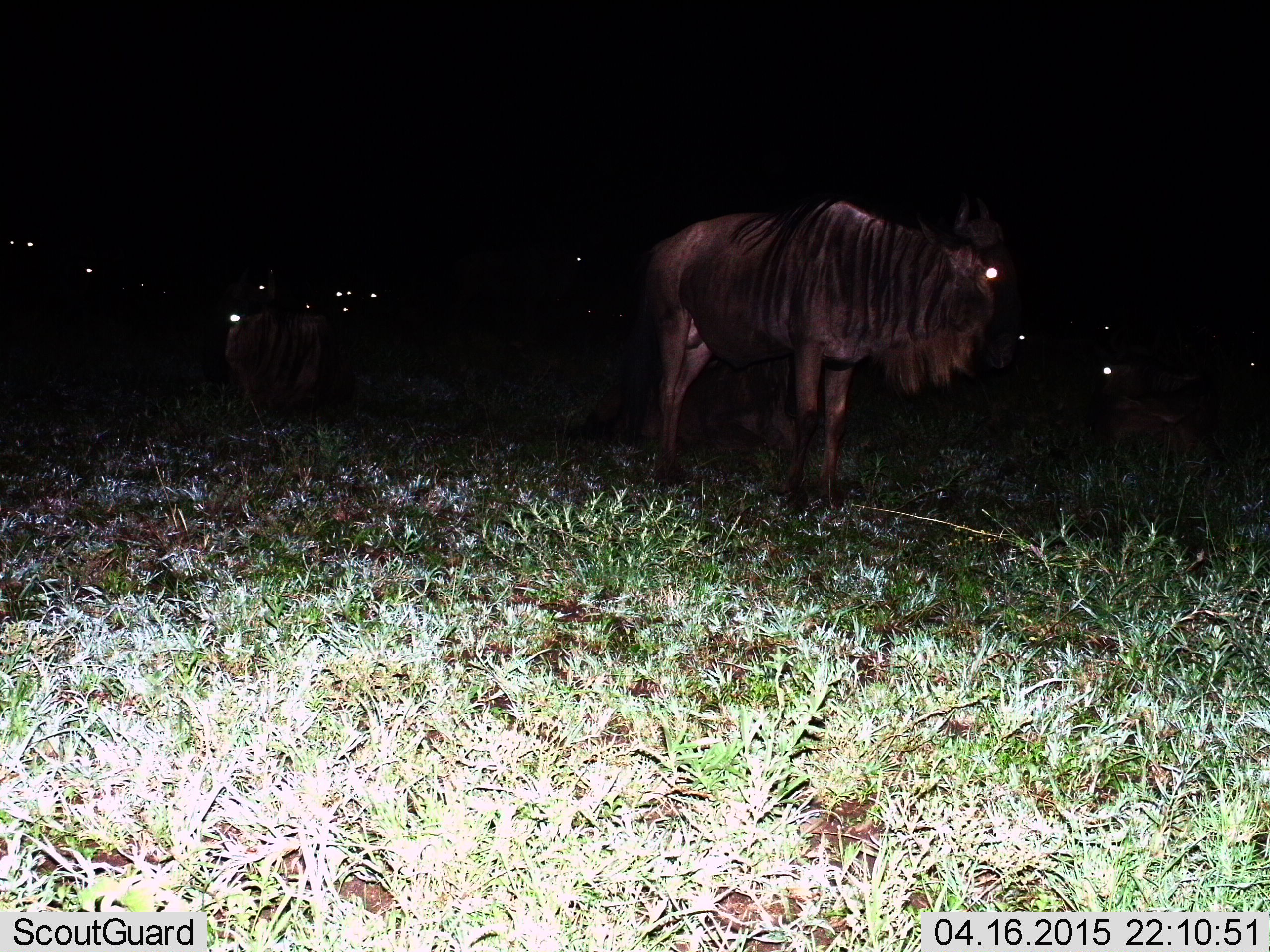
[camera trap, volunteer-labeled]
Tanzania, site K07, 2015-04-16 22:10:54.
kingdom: Animalia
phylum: Chordata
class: Mammalia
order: Artiodactyla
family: Bovidae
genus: Connochaetes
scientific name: Connochaetes taurinus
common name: blue wildebeest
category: wildebeest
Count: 11-50.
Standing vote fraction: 90%.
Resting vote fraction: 30%.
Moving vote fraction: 0%.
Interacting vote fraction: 0%.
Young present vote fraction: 0%.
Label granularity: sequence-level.